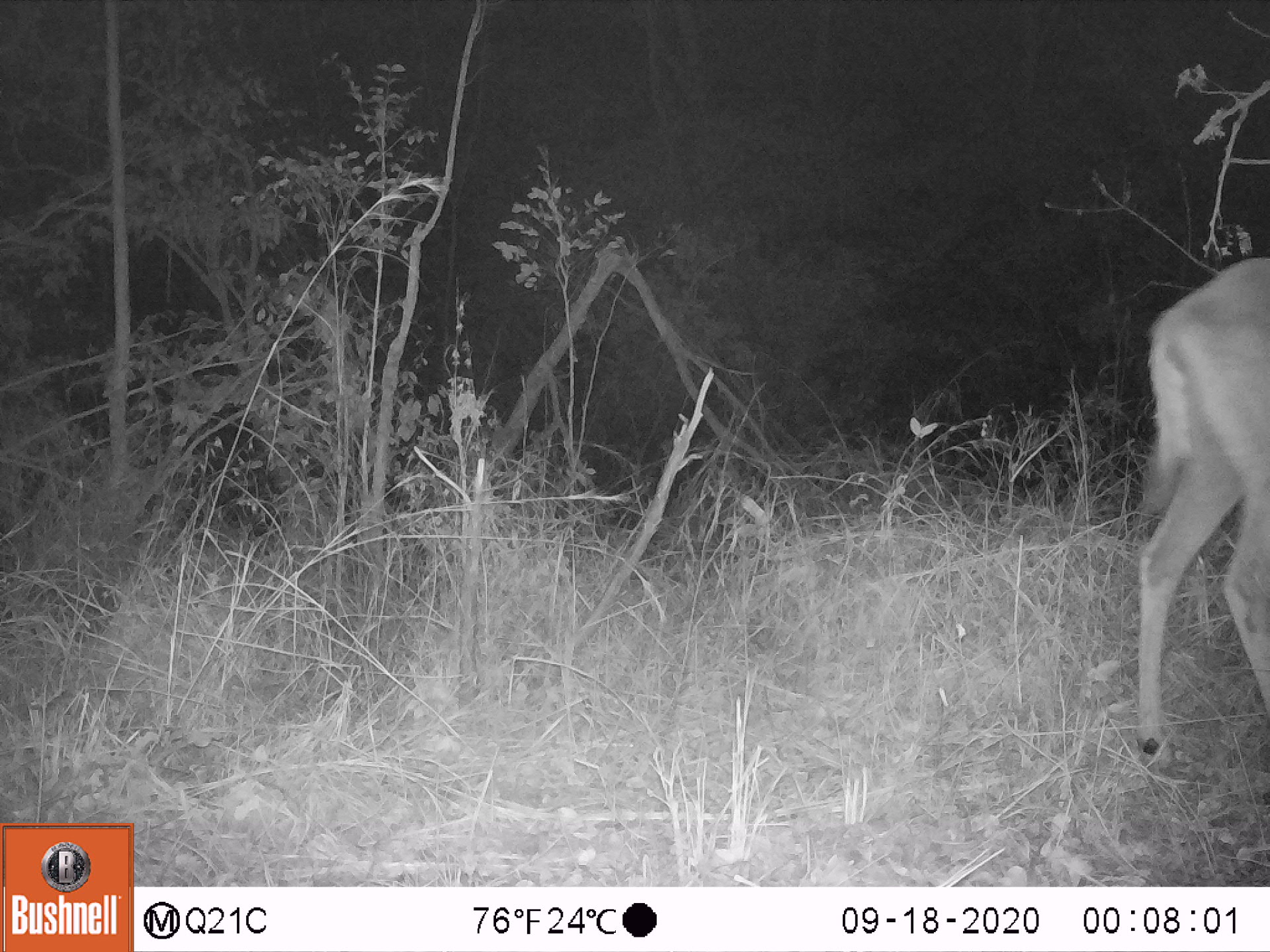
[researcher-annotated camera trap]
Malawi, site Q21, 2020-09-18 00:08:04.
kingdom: Animalia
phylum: Chordata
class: Mammalia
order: Artiodactyla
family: Bovidae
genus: Tragelaphus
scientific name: Tragelaphus strepsiceros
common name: greater kudu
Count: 1.